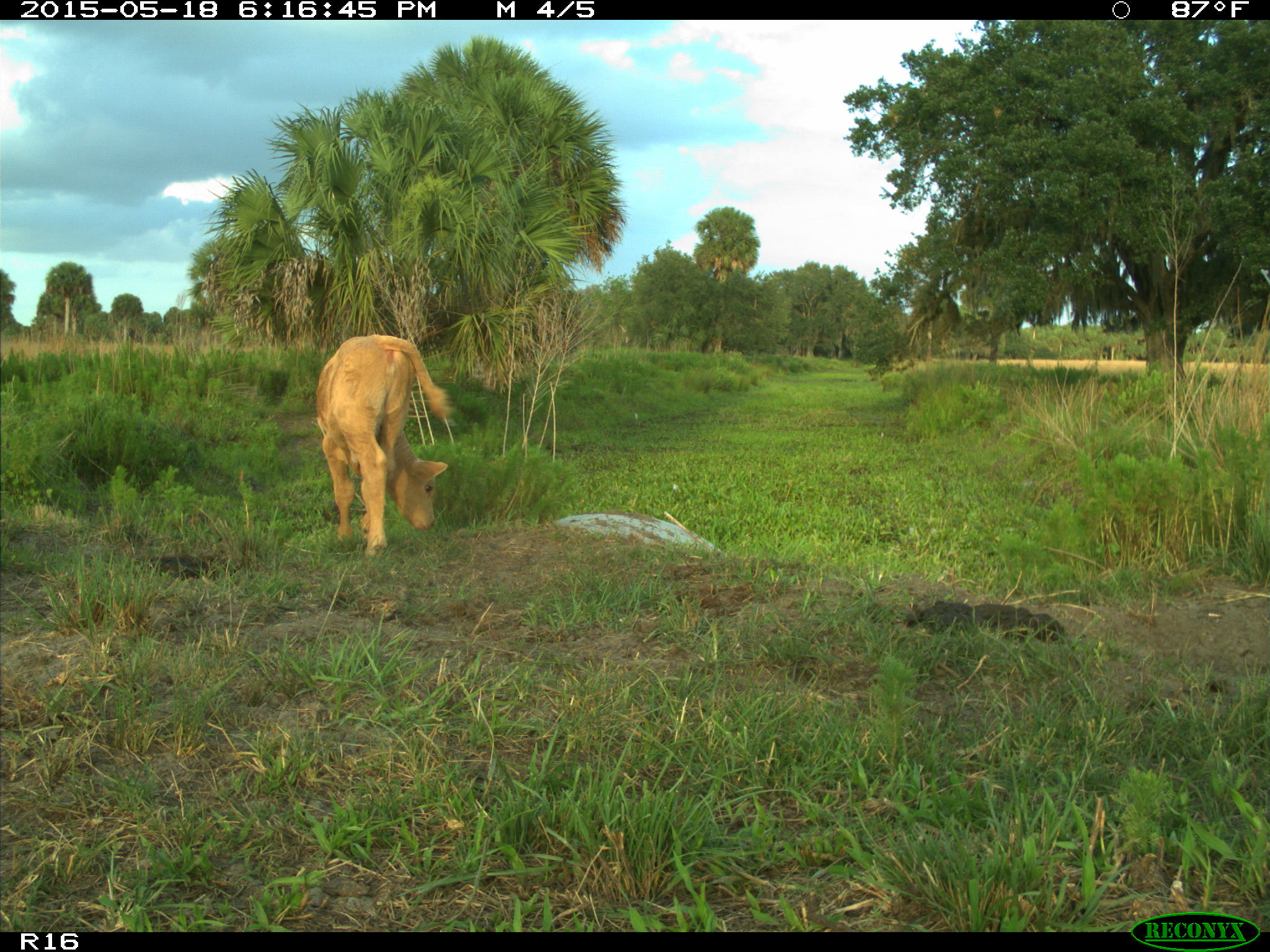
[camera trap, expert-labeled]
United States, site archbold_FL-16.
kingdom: Animalia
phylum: Chordata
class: Mammalia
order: Artiodactyla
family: Bovidae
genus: Bos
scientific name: Bos taurus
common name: domestic cow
Bos taurus (domestic cow).